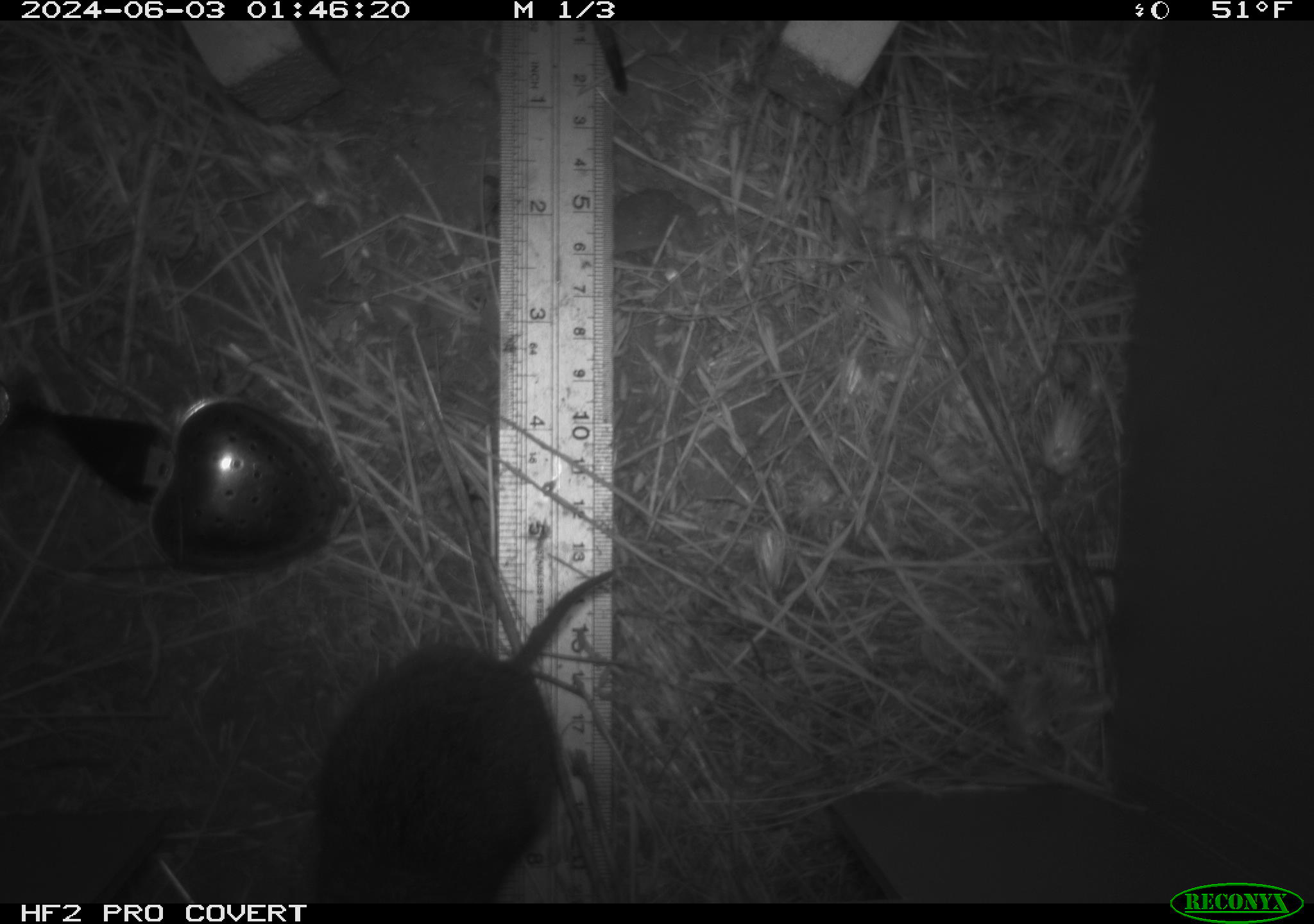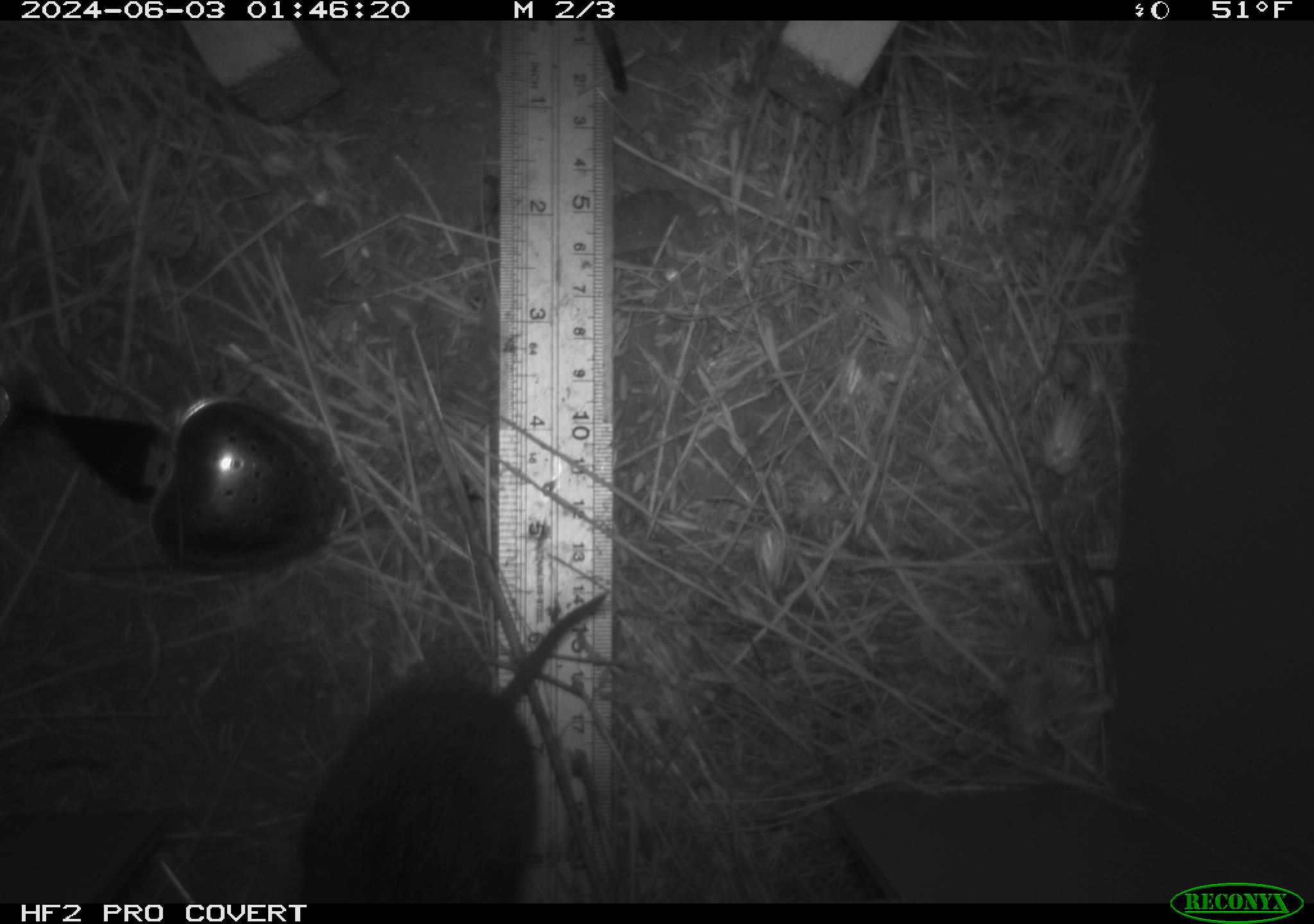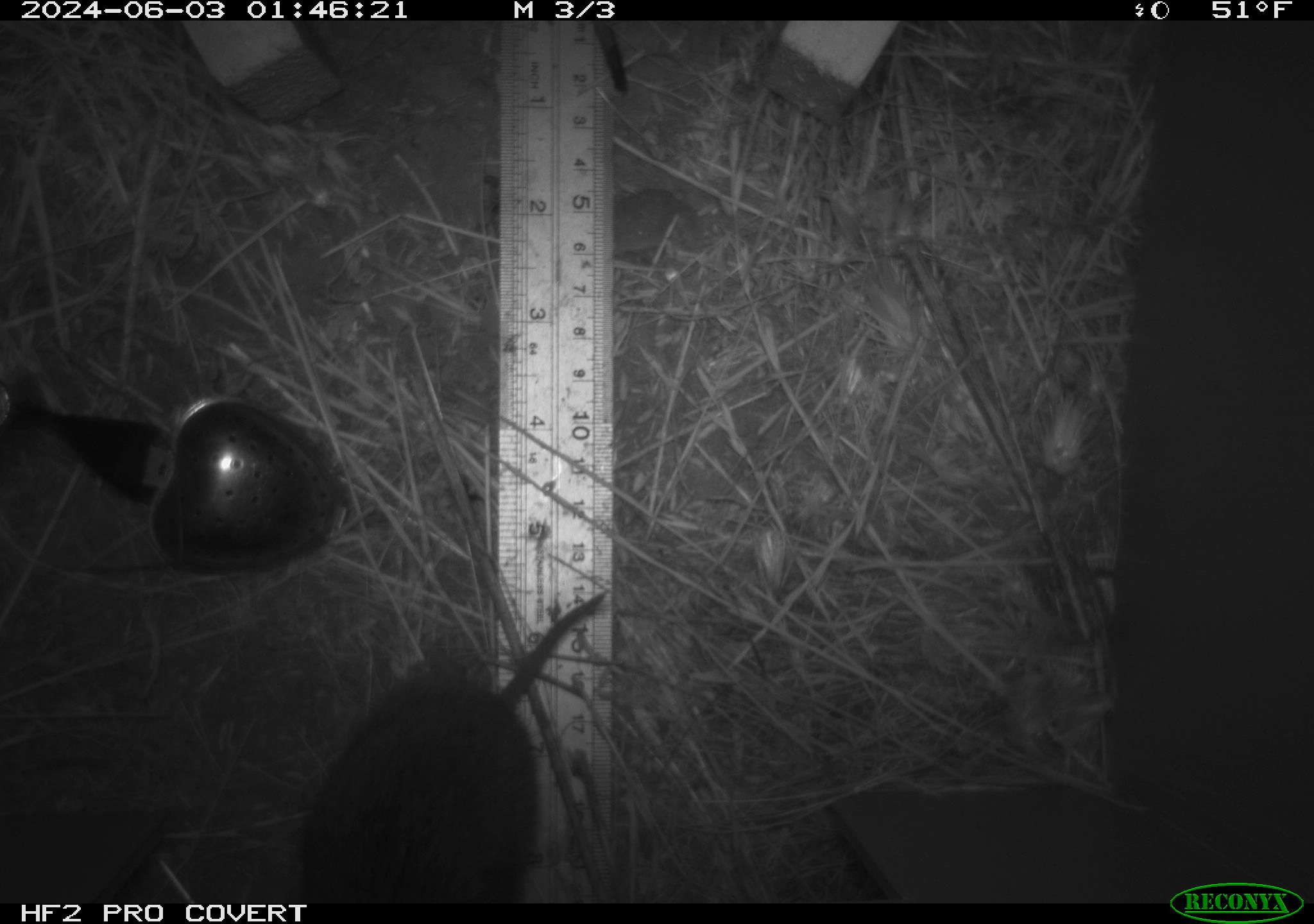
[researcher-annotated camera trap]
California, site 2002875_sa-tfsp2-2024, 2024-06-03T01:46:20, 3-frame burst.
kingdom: Animalia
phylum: Chordata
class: Mammalia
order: Rodentia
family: Cricetidae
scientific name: Arvicolinae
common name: voles, lemmings, and muskrats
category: arvicolinae subfamily